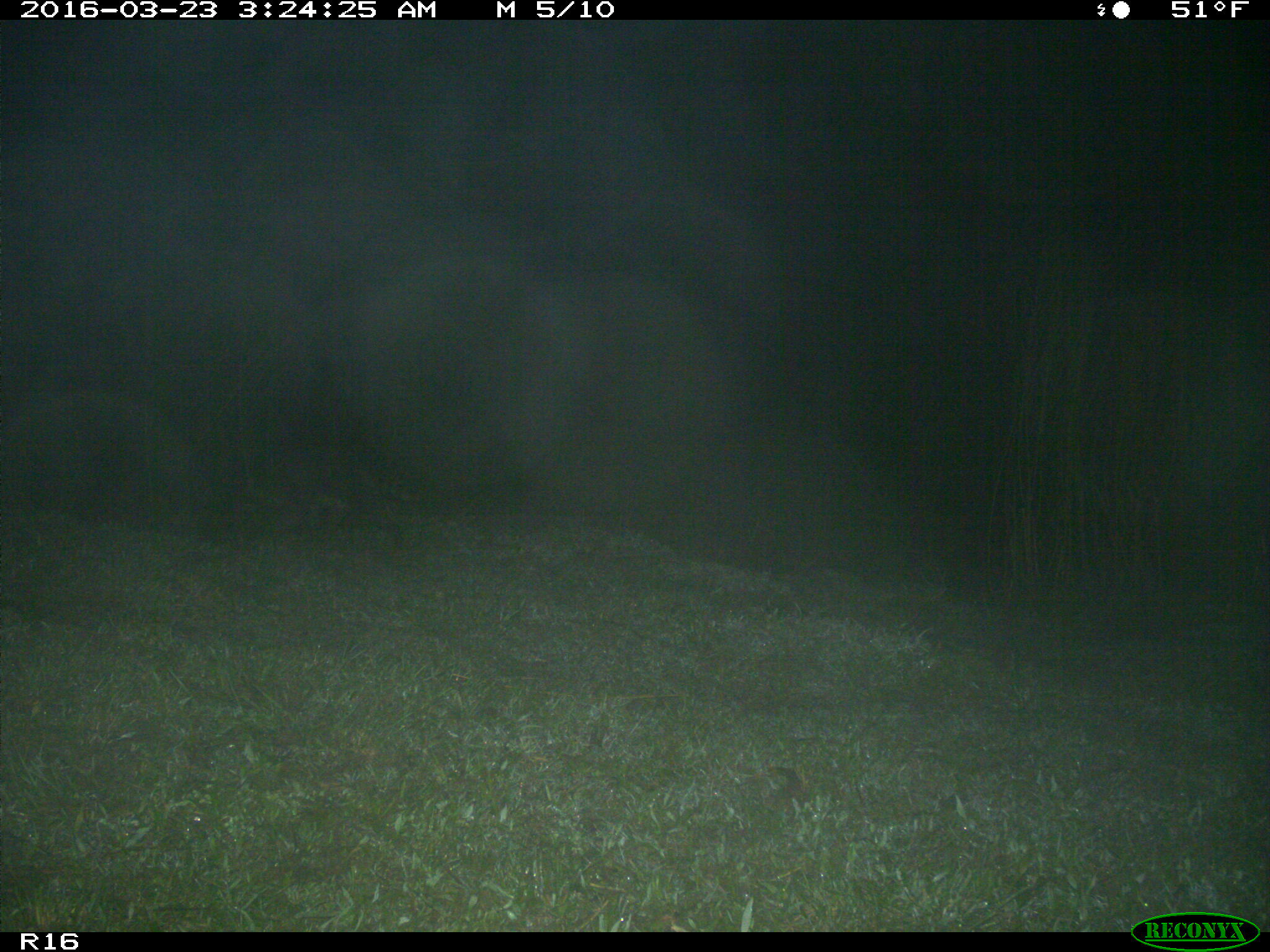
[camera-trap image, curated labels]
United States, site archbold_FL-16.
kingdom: Animalia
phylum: Chordata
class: Mammalia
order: Carnivora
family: Procyonidae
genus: Procyon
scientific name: Procyon lotor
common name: common raccoon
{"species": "Procyon lotor (common raccoon)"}